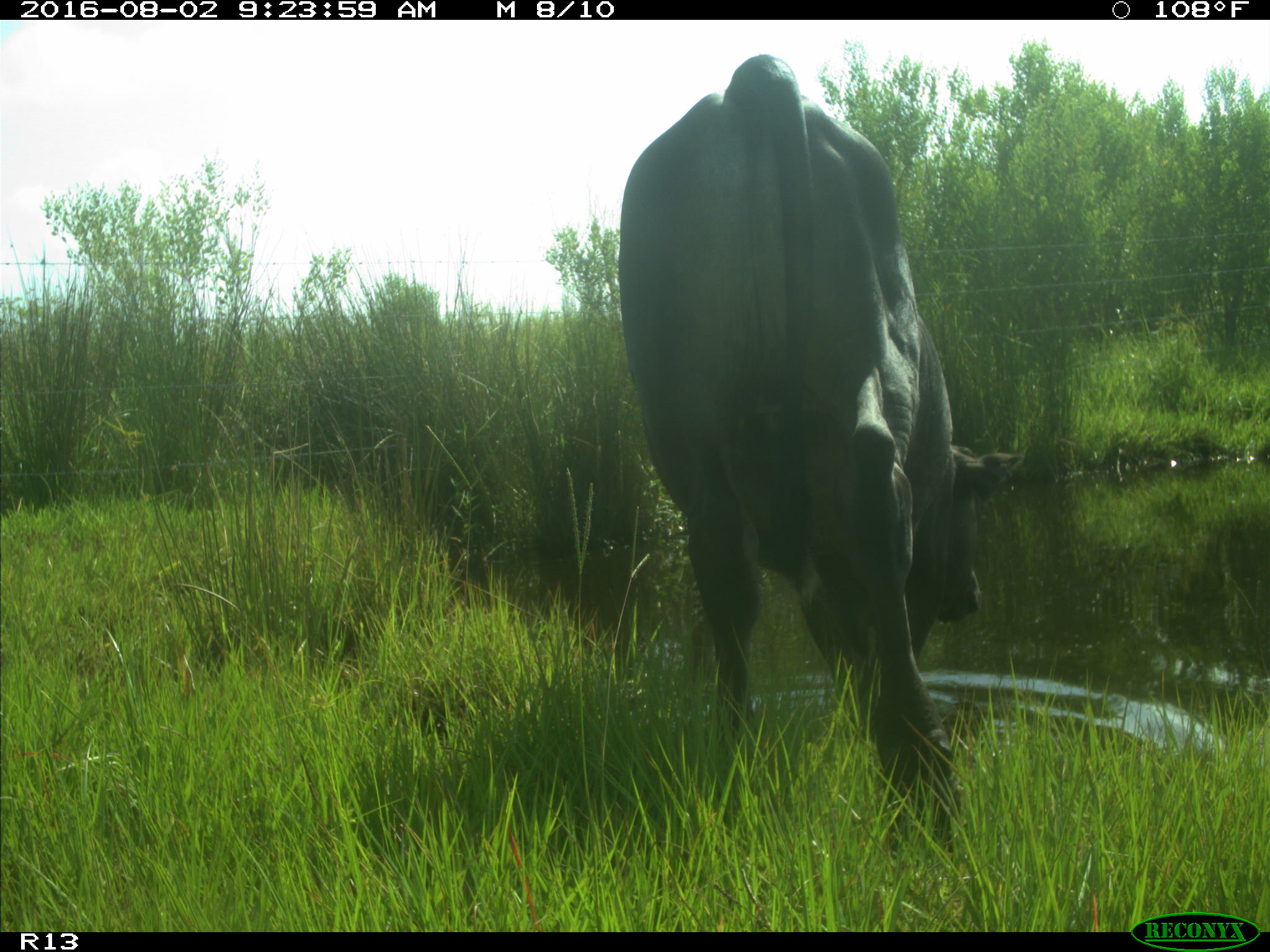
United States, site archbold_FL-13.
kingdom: Animalia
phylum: Chordata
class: Mammalia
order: Artiodactyla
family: Bovidae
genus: Bos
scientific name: Bos taurus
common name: domestic cow